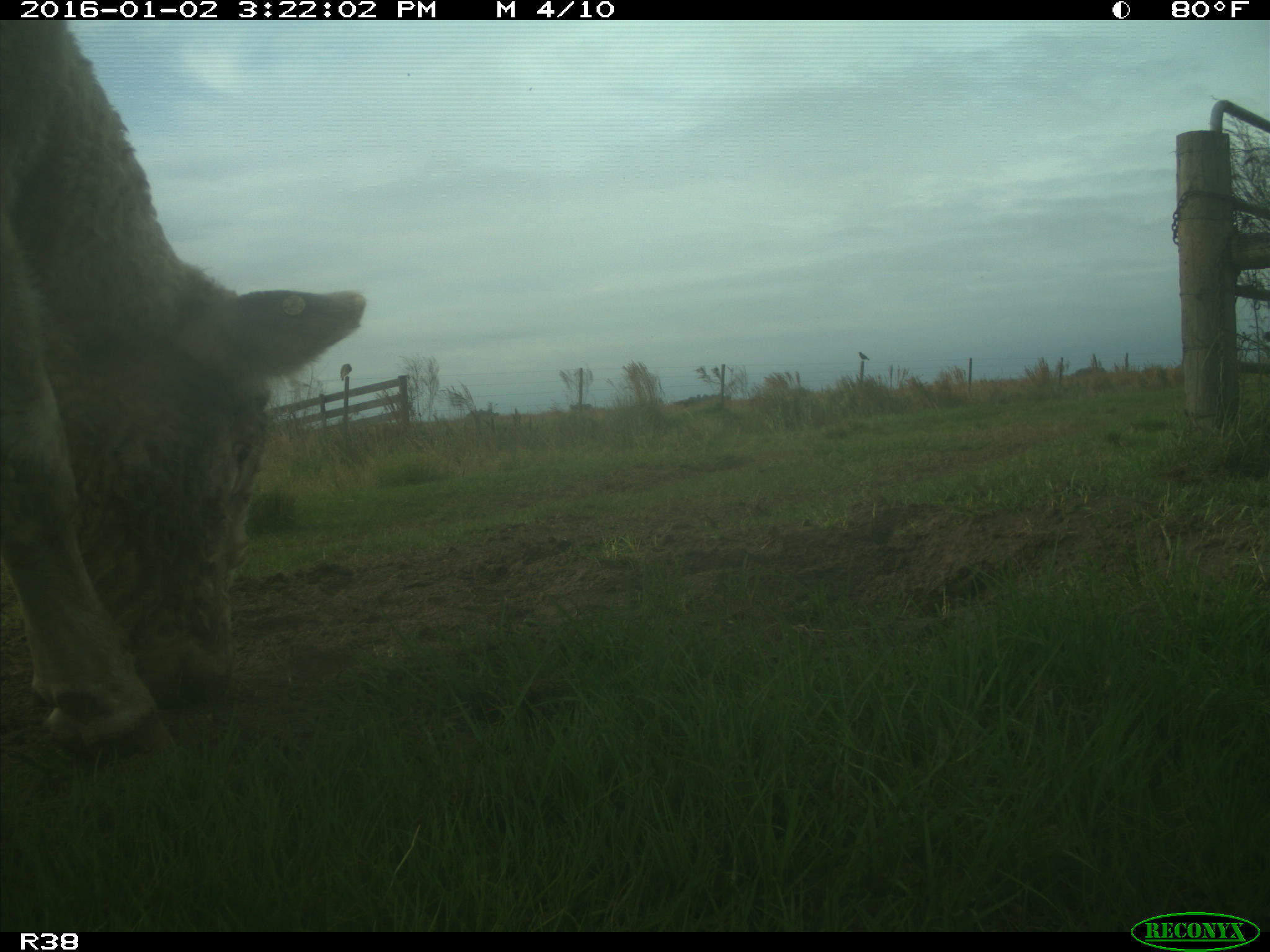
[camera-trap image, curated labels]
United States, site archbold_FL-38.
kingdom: Animalia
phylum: Chordata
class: Mammalia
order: Artiodactyla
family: Bovidae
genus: Bos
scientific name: Bos taurus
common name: domestic cow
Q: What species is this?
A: Bos taurus (domestic cow).